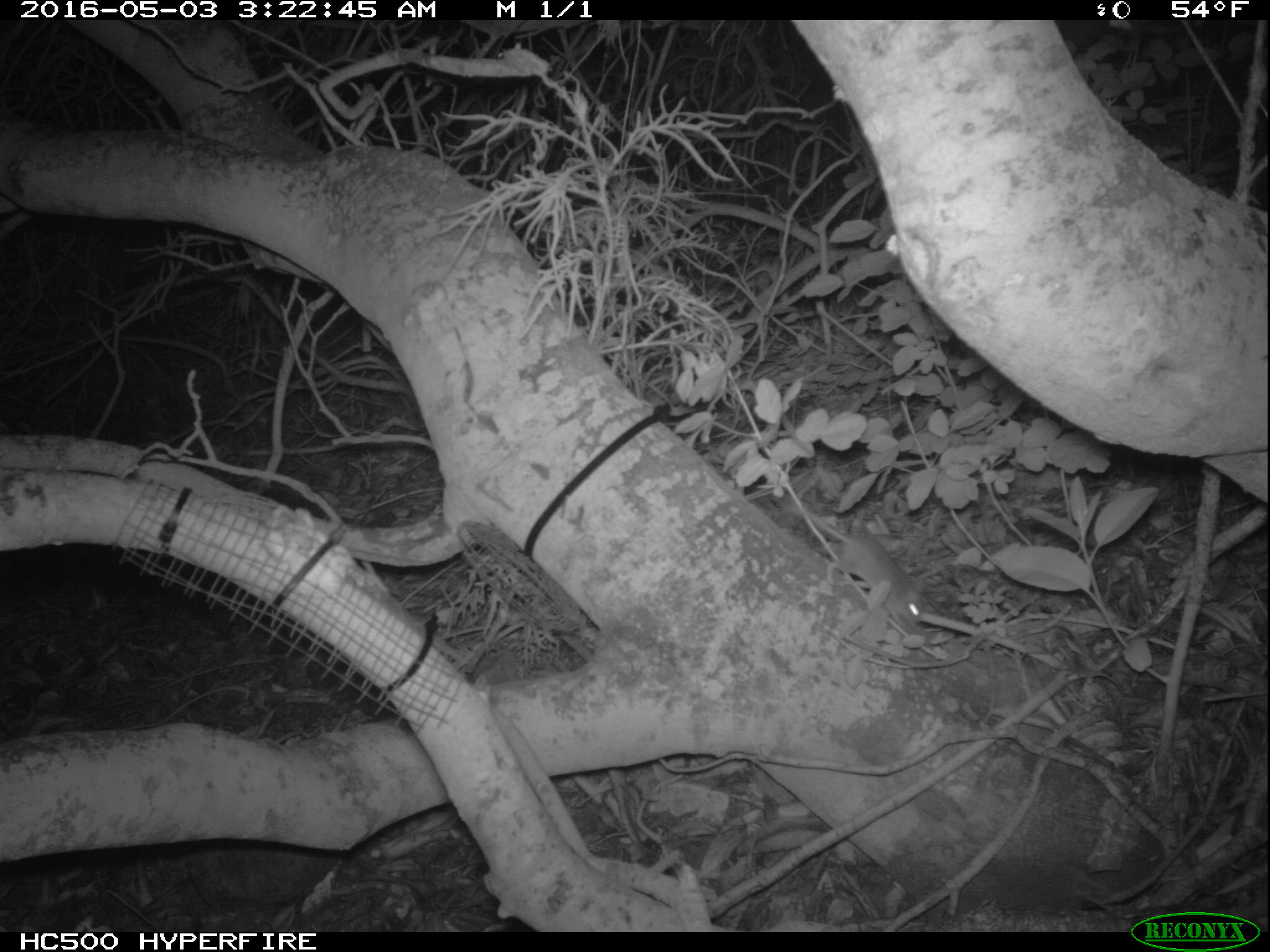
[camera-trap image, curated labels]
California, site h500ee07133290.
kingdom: Animalia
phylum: Chordata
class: Mammalia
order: Rodentia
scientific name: Rodentia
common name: rodent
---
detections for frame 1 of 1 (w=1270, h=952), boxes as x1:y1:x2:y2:
rodent: 782:493:921:632